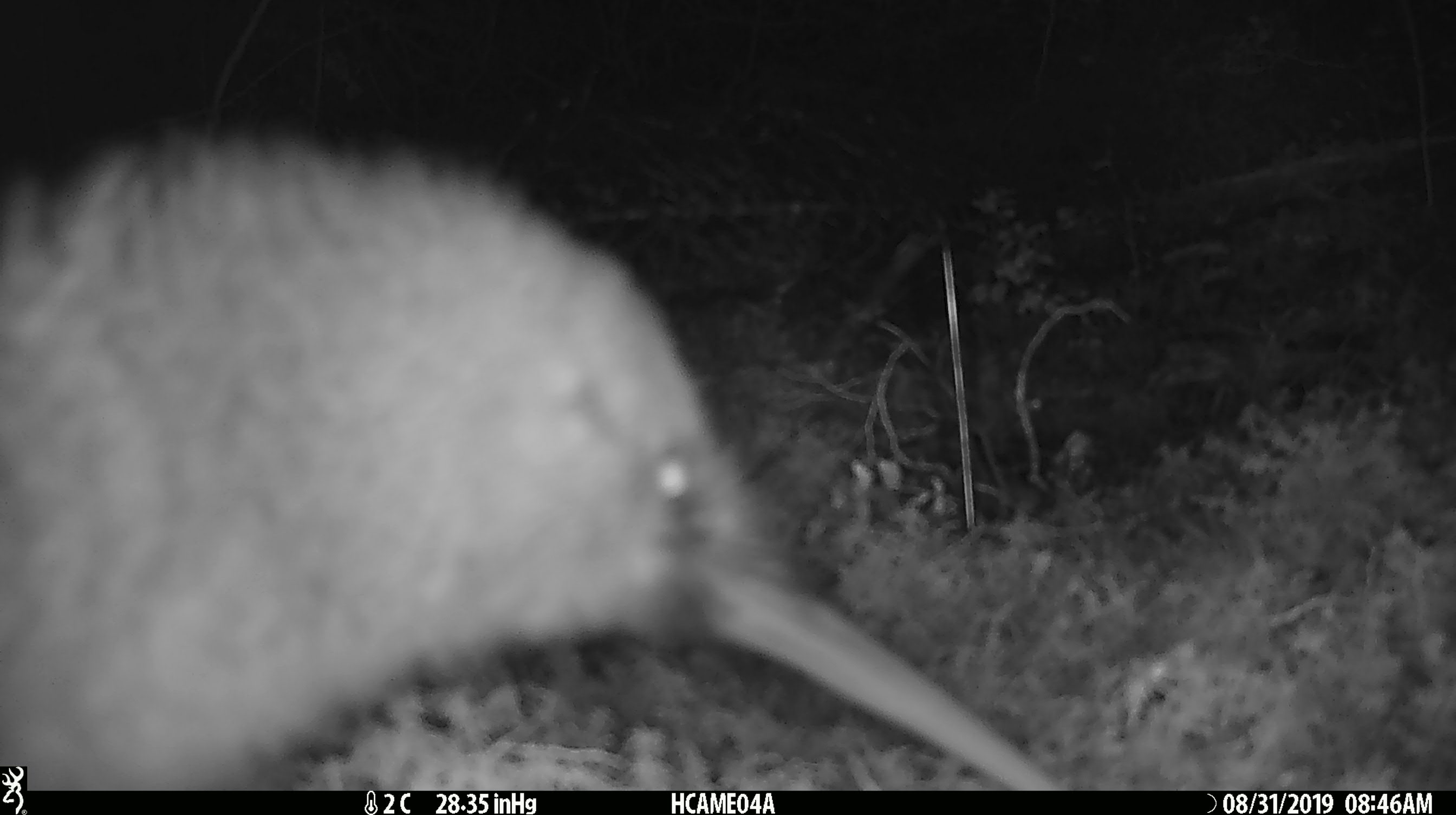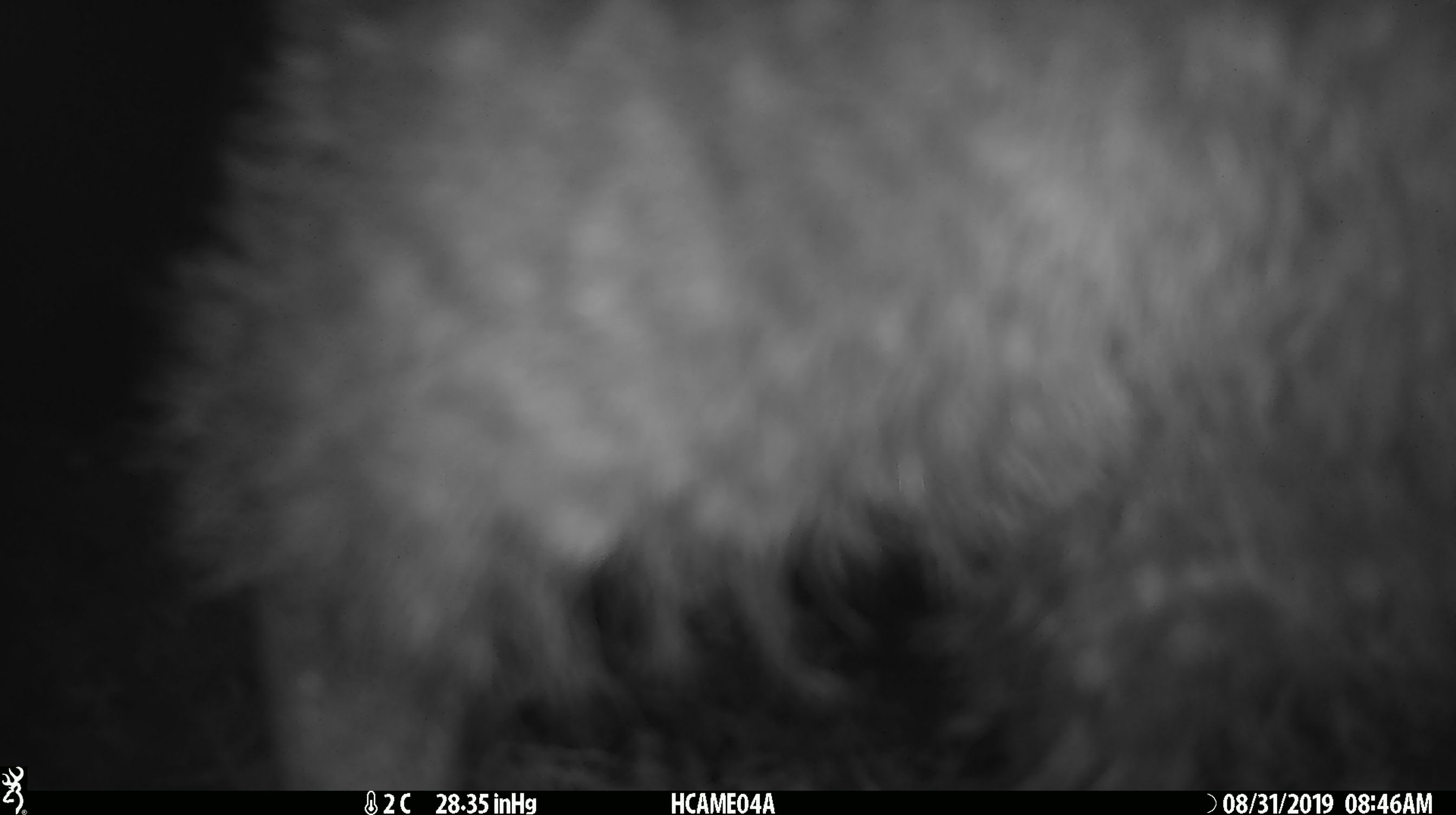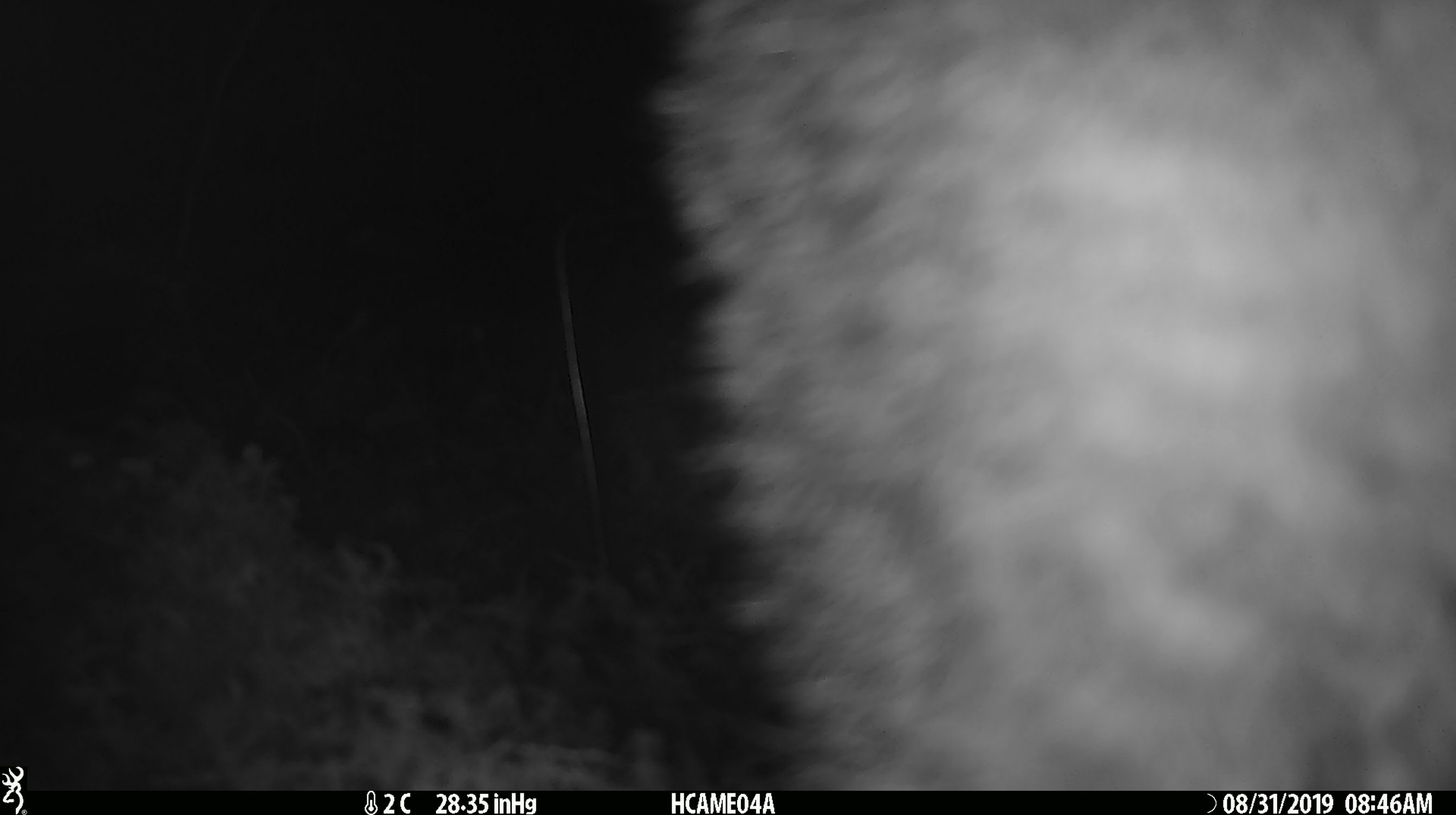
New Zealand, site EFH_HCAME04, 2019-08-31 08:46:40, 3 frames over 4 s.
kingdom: Animalia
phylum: Chordata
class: Aves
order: Apterygiformes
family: Apterygidae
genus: Apteryx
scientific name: Apteryx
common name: kiwi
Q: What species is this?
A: Kiwi (Apteryx).